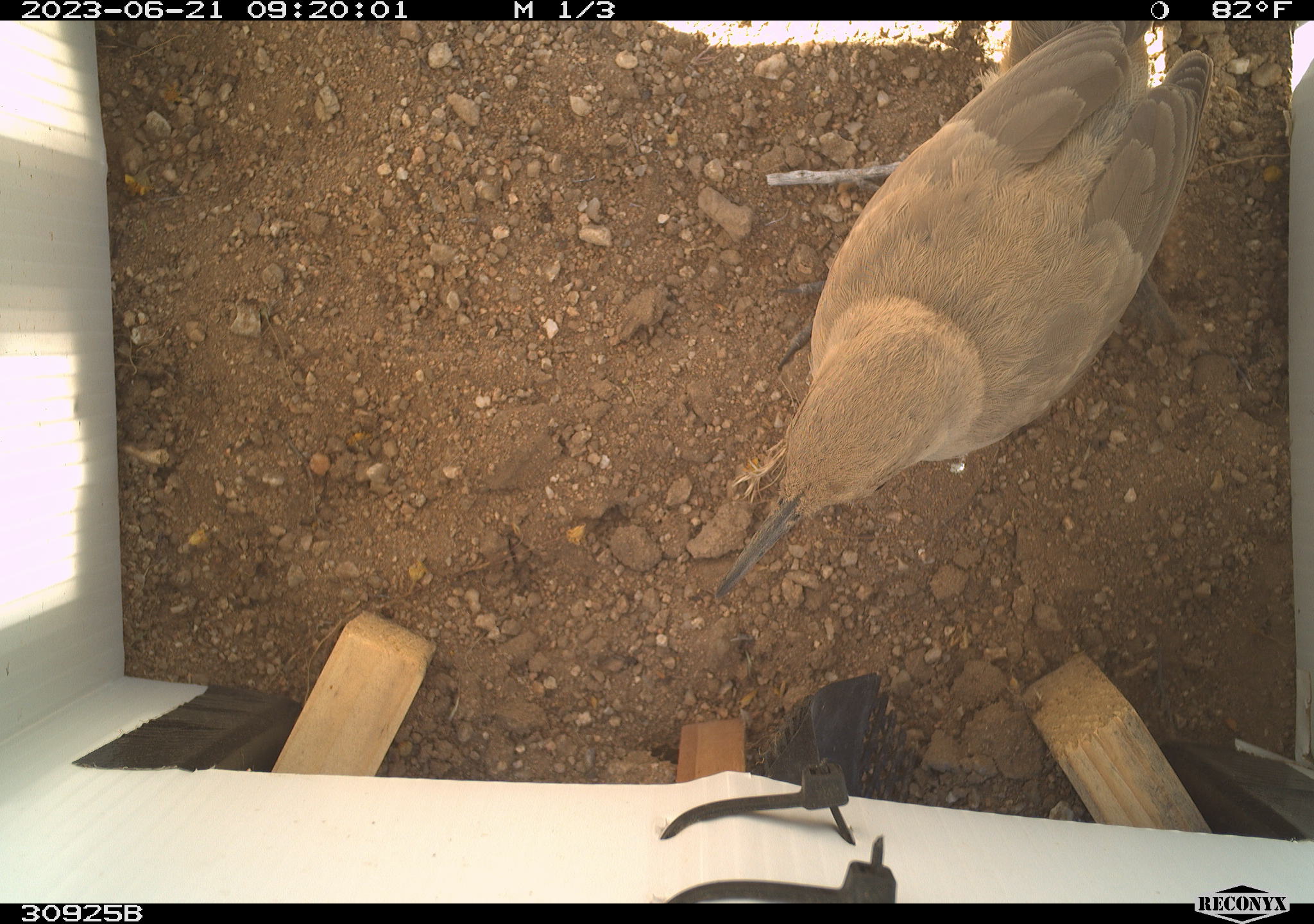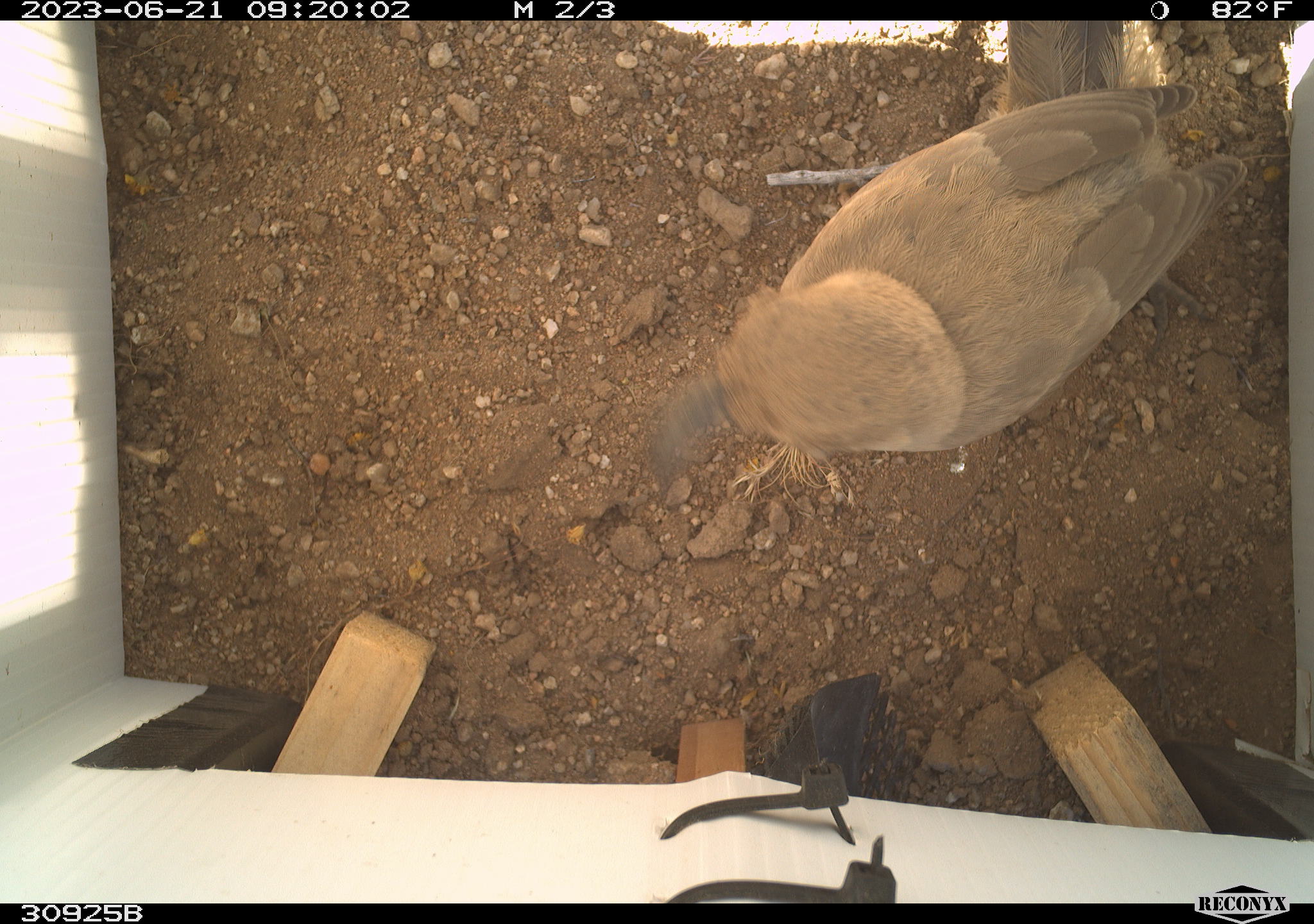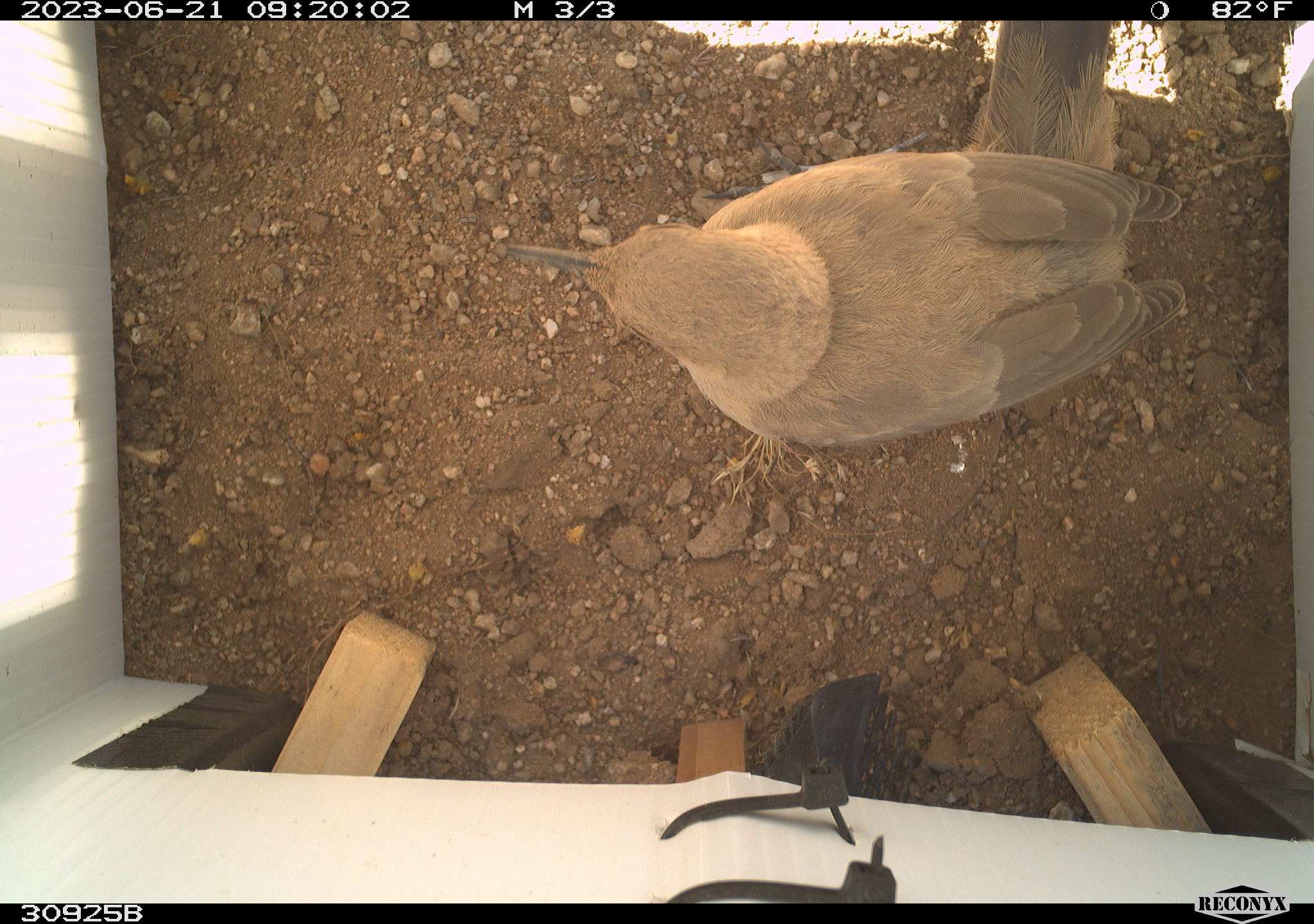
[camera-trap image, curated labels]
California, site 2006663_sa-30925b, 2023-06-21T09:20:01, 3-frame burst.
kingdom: Animalia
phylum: Chordata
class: Aves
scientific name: Aves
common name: bird